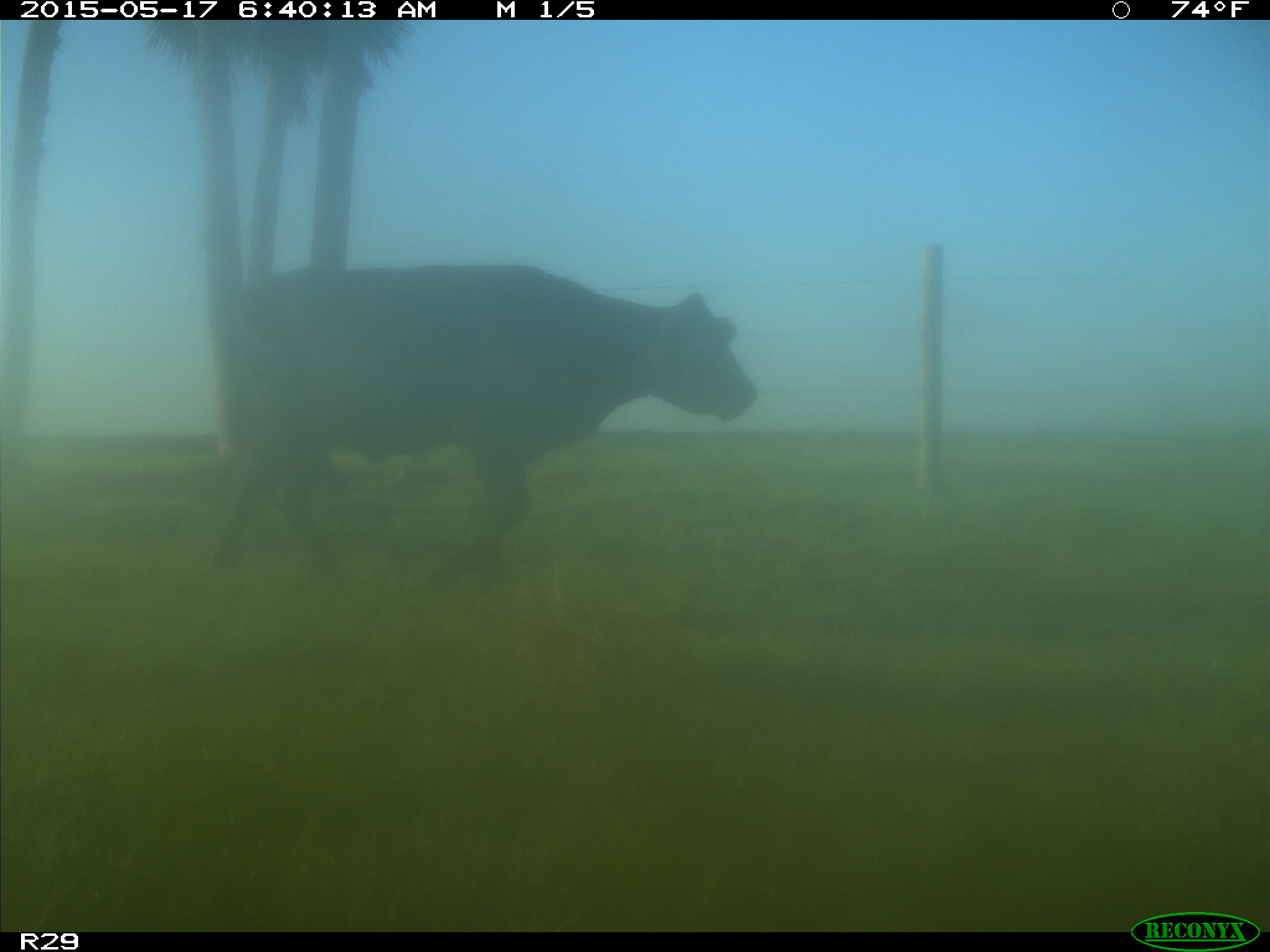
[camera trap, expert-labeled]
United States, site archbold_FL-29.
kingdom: Animalia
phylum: Chordata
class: Mammalia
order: Artiodactyla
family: Bovidae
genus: Bos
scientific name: Bos taurus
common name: domestic cow